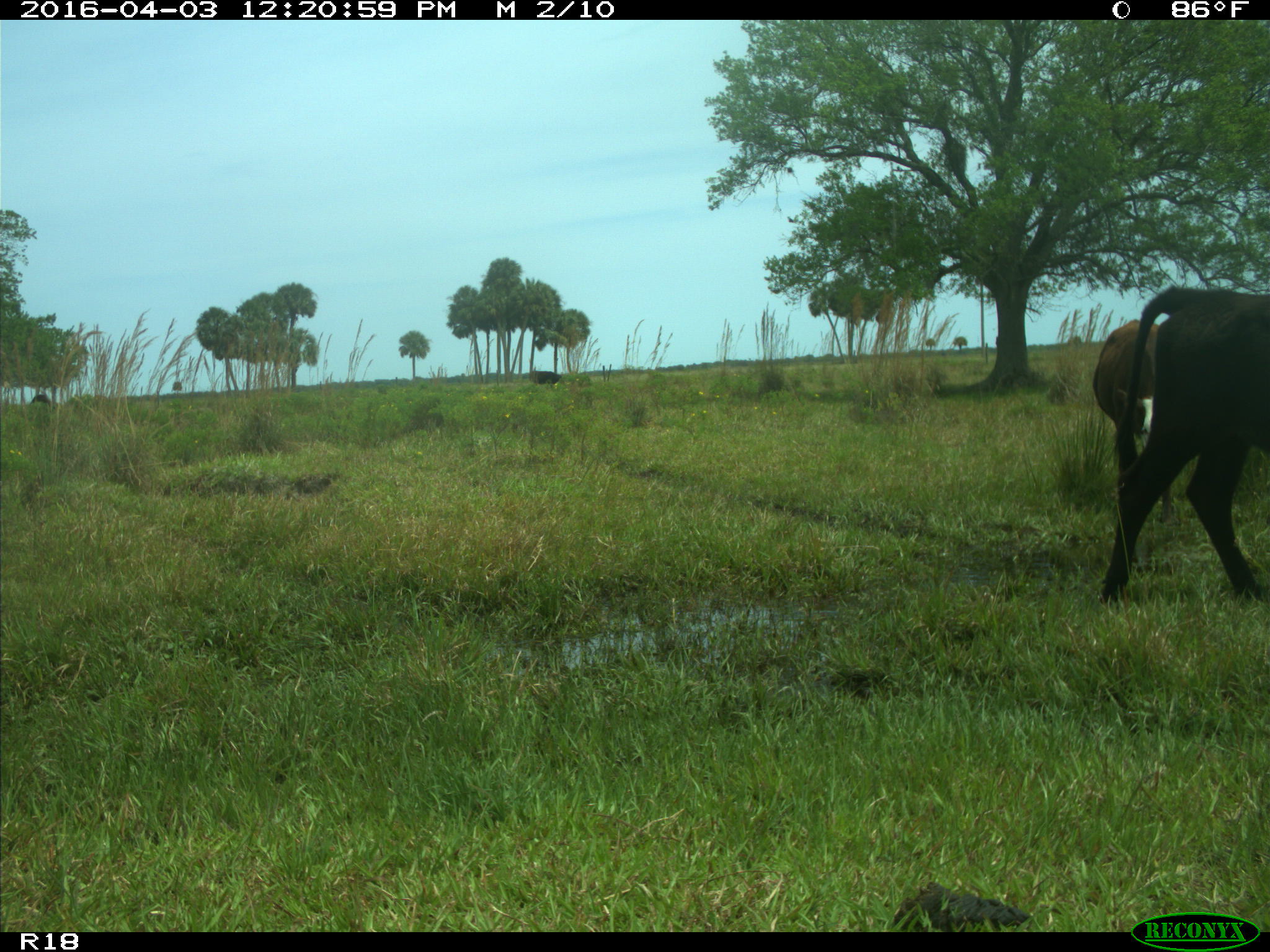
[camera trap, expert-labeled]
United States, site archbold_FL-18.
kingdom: Animalia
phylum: Chordata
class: Mammalia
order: Artiodactyla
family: Bovidae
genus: Bos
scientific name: Bos taurus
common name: domestic cow